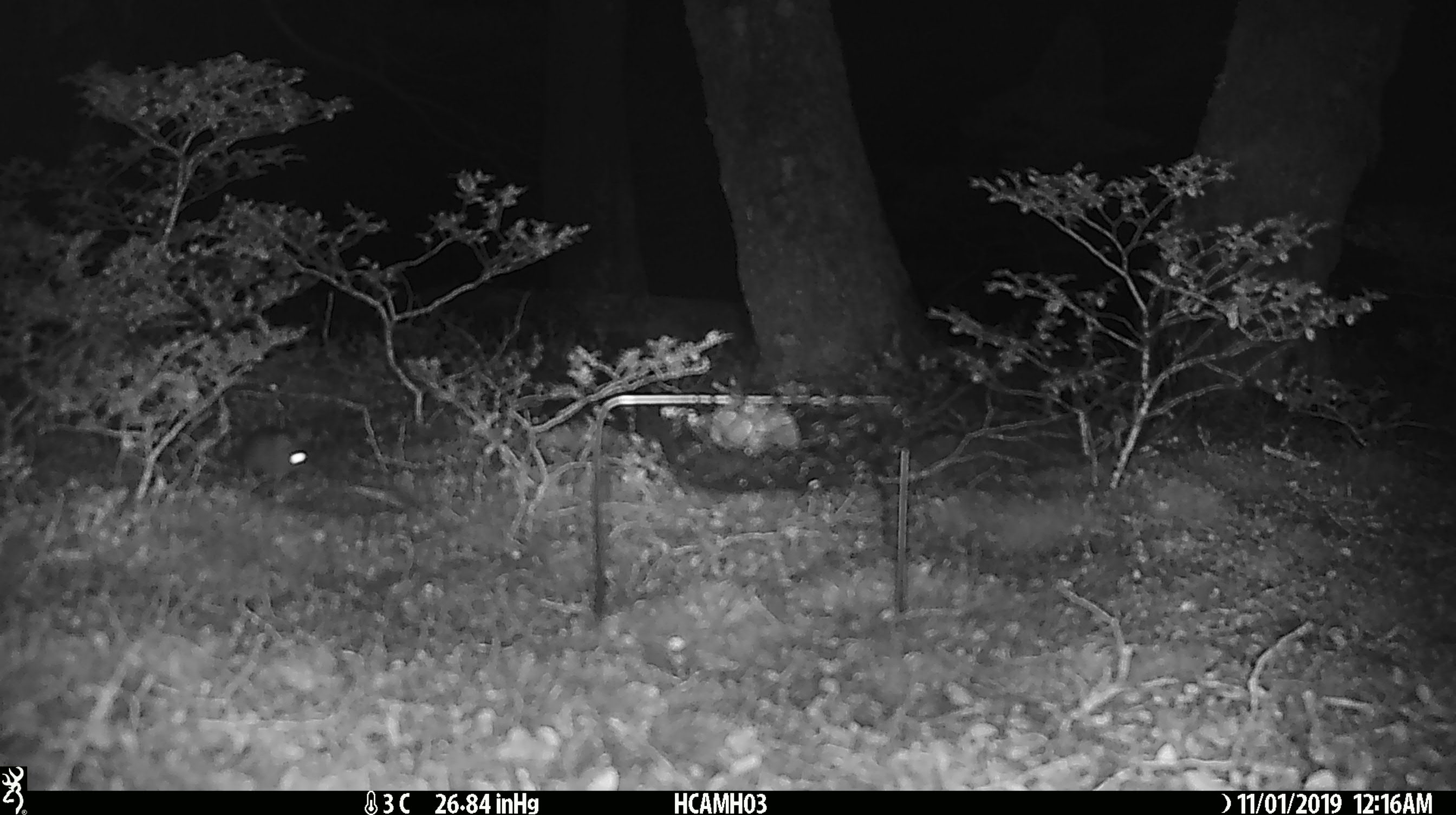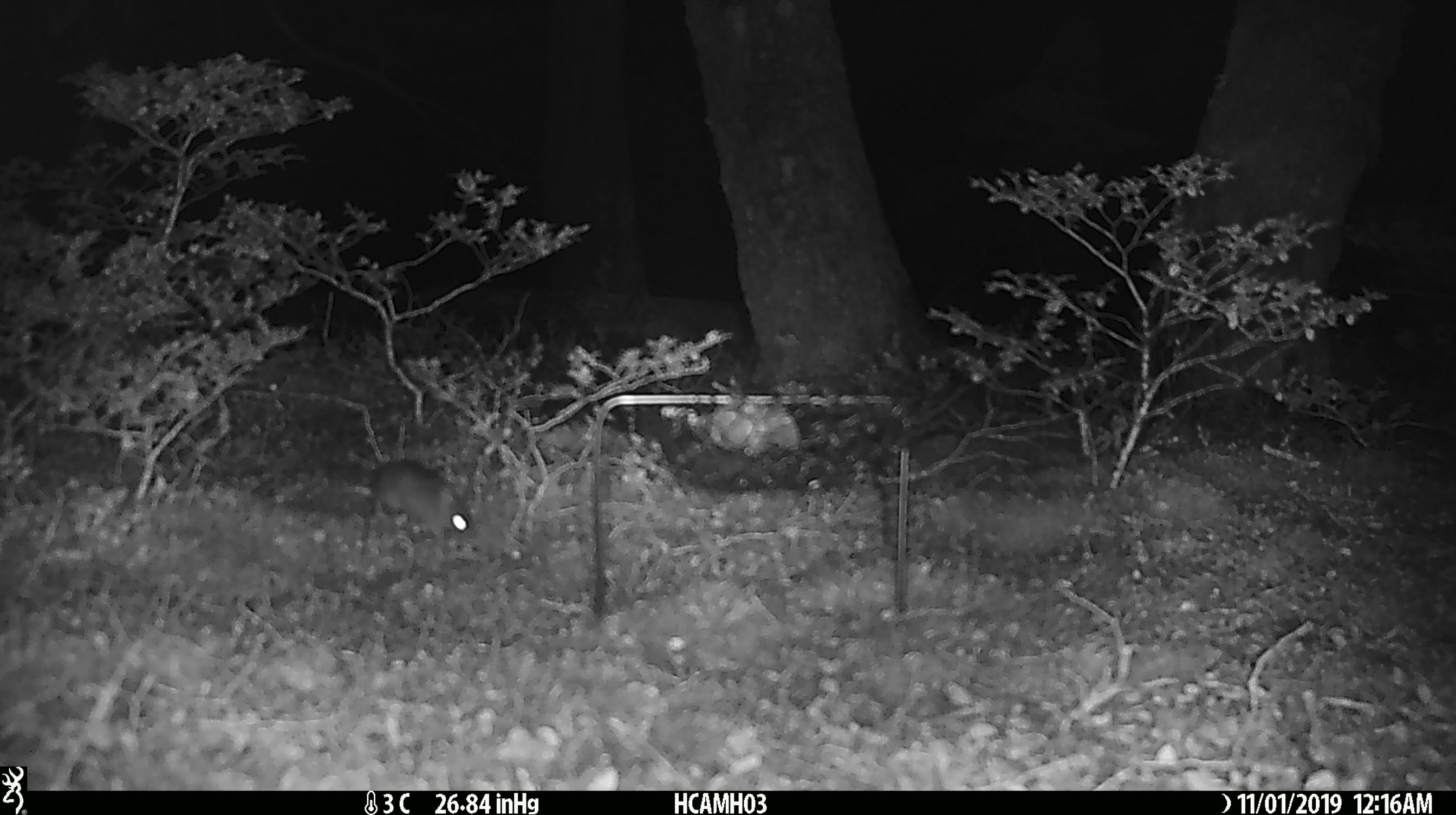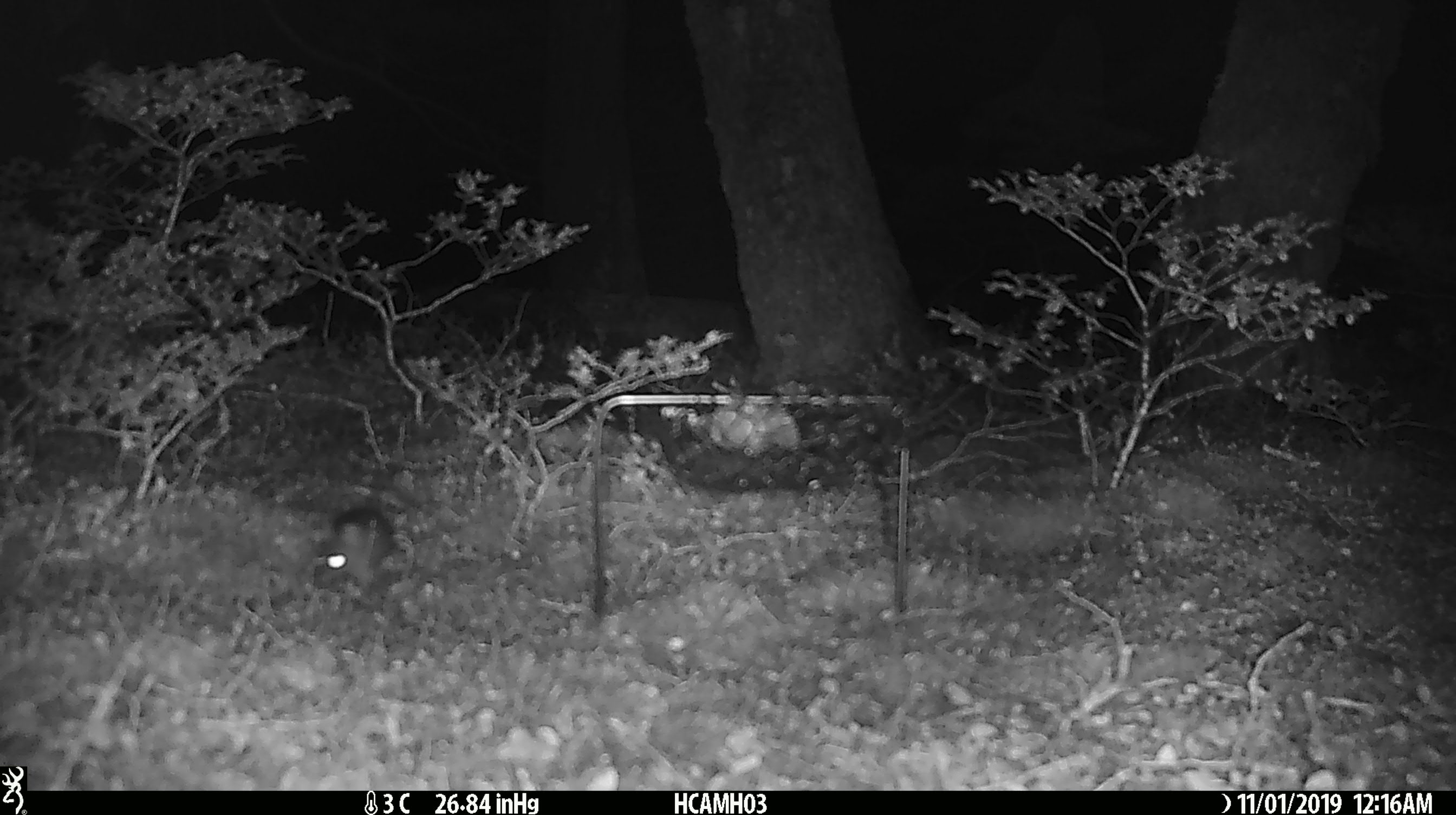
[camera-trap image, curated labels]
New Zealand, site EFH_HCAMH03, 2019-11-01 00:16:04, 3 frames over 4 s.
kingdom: Animalia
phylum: Chordata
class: Mammalia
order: Rodentia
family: Muridae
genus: Mus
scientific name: Mus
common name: mouse